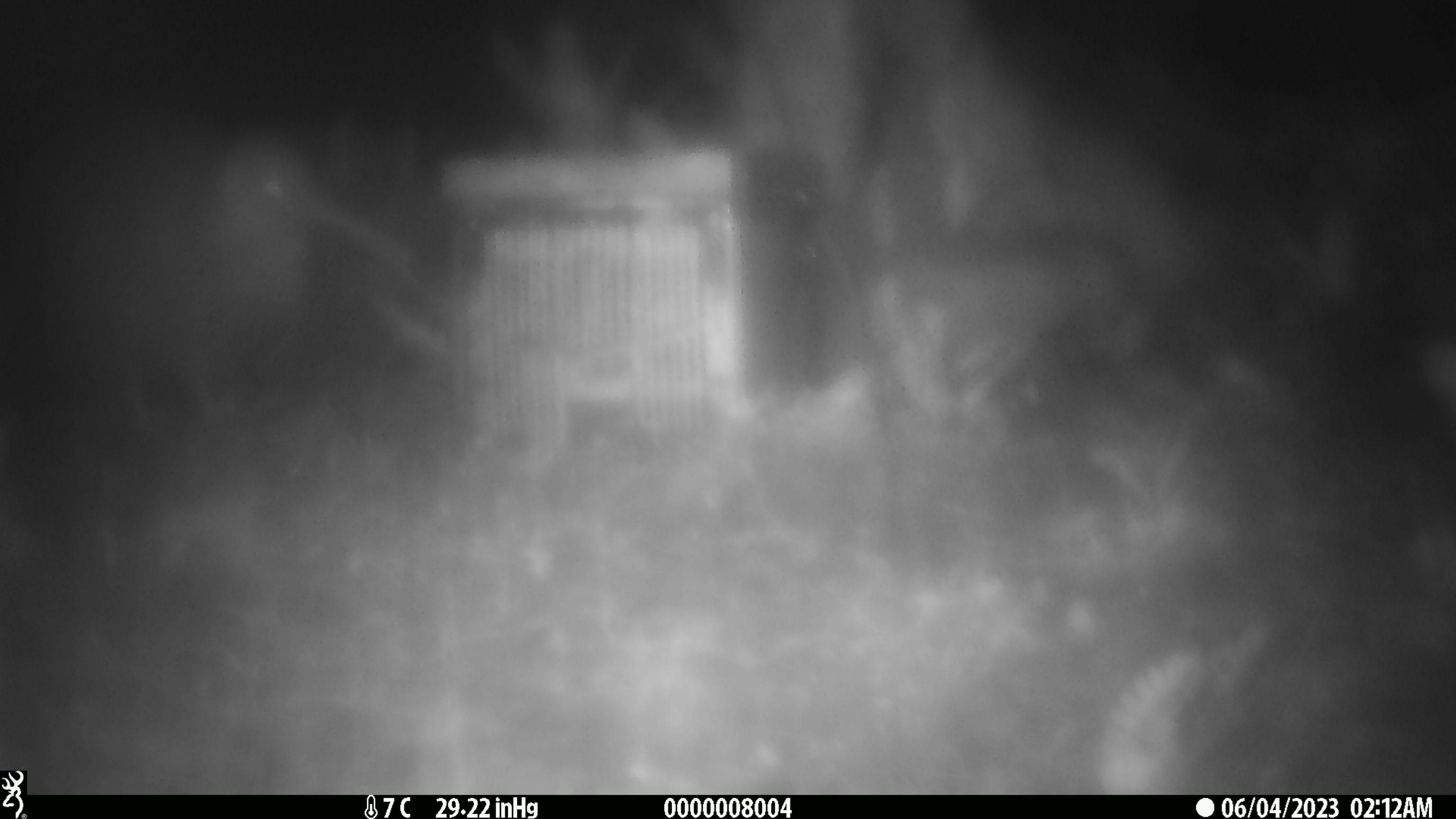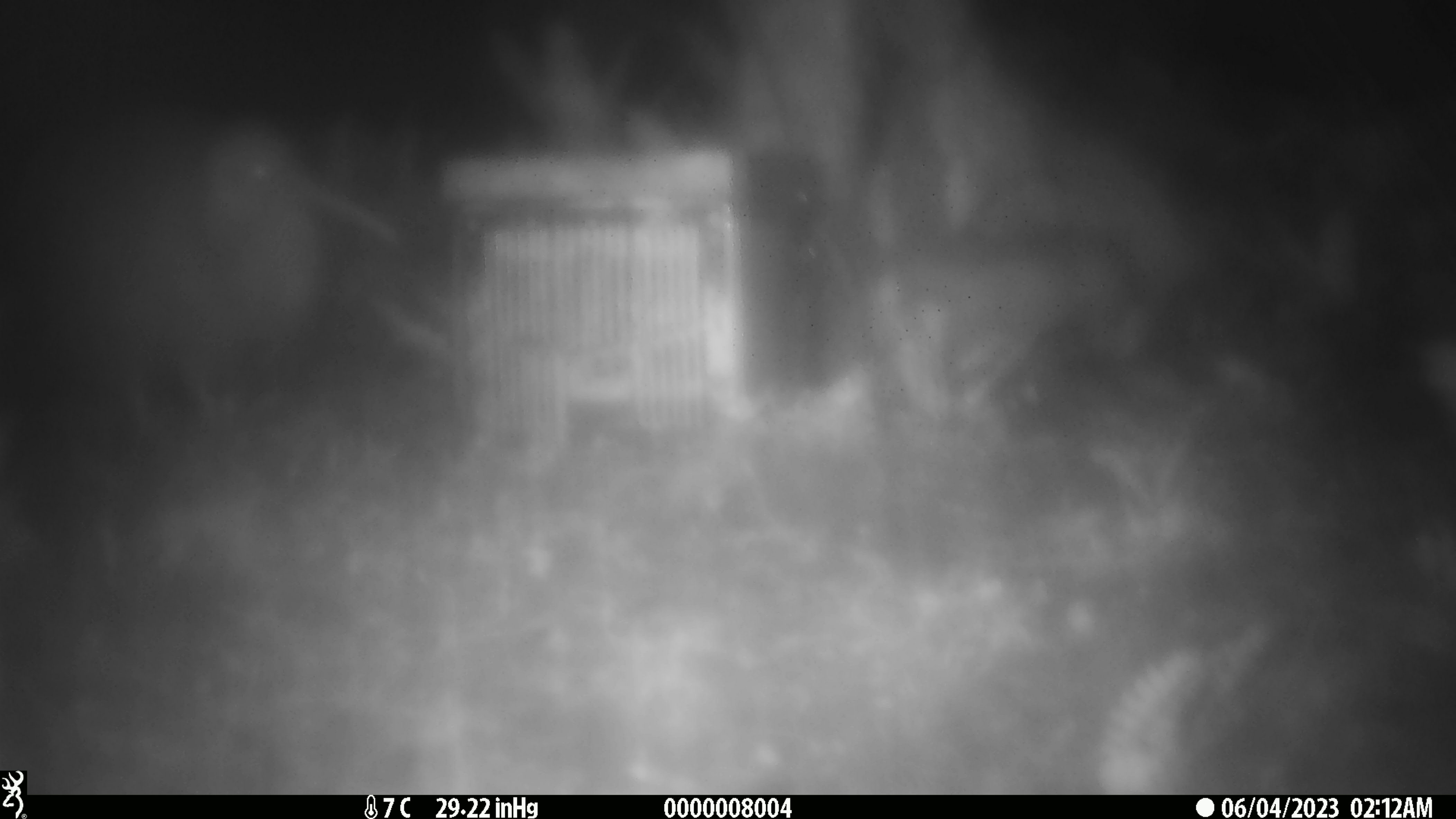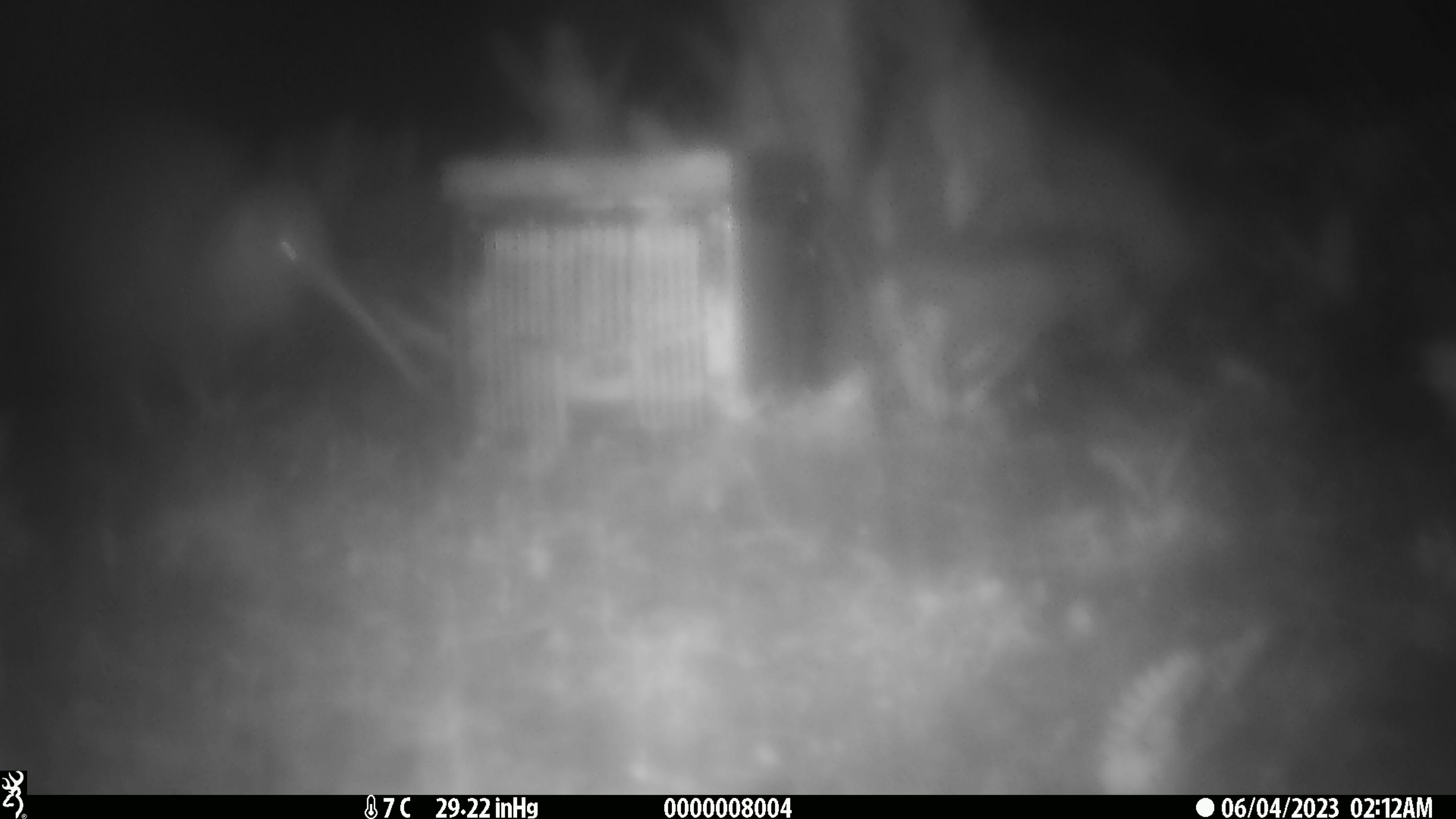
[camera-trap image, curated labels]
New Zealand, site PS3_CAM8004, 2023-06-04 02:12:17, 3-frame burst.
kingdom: Animalia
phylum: Chordata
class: Aves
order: Apterygiformes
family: Apterygidae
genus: Apteryx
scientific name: Apteryx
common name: kiwi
Kiwi (Apteryx).